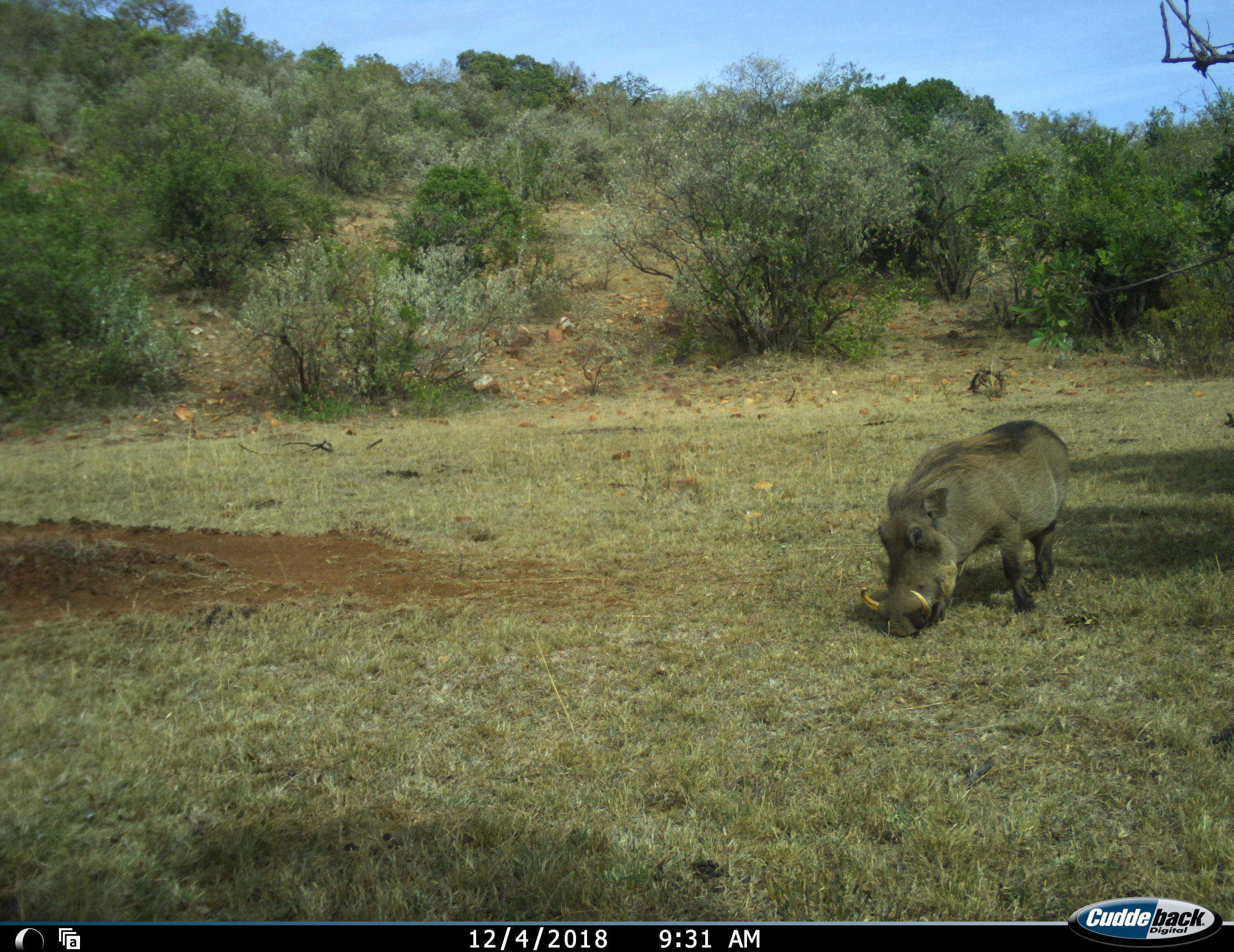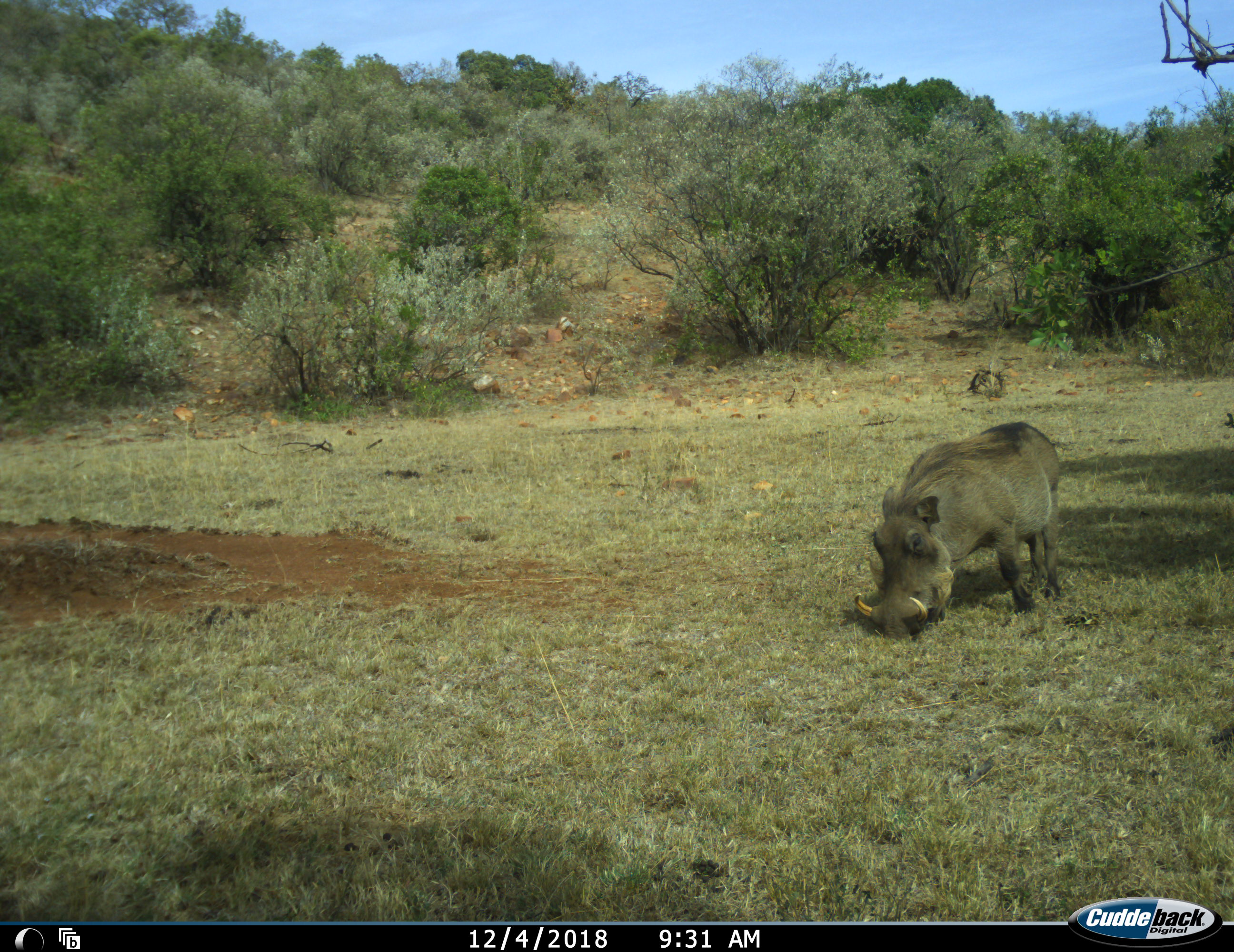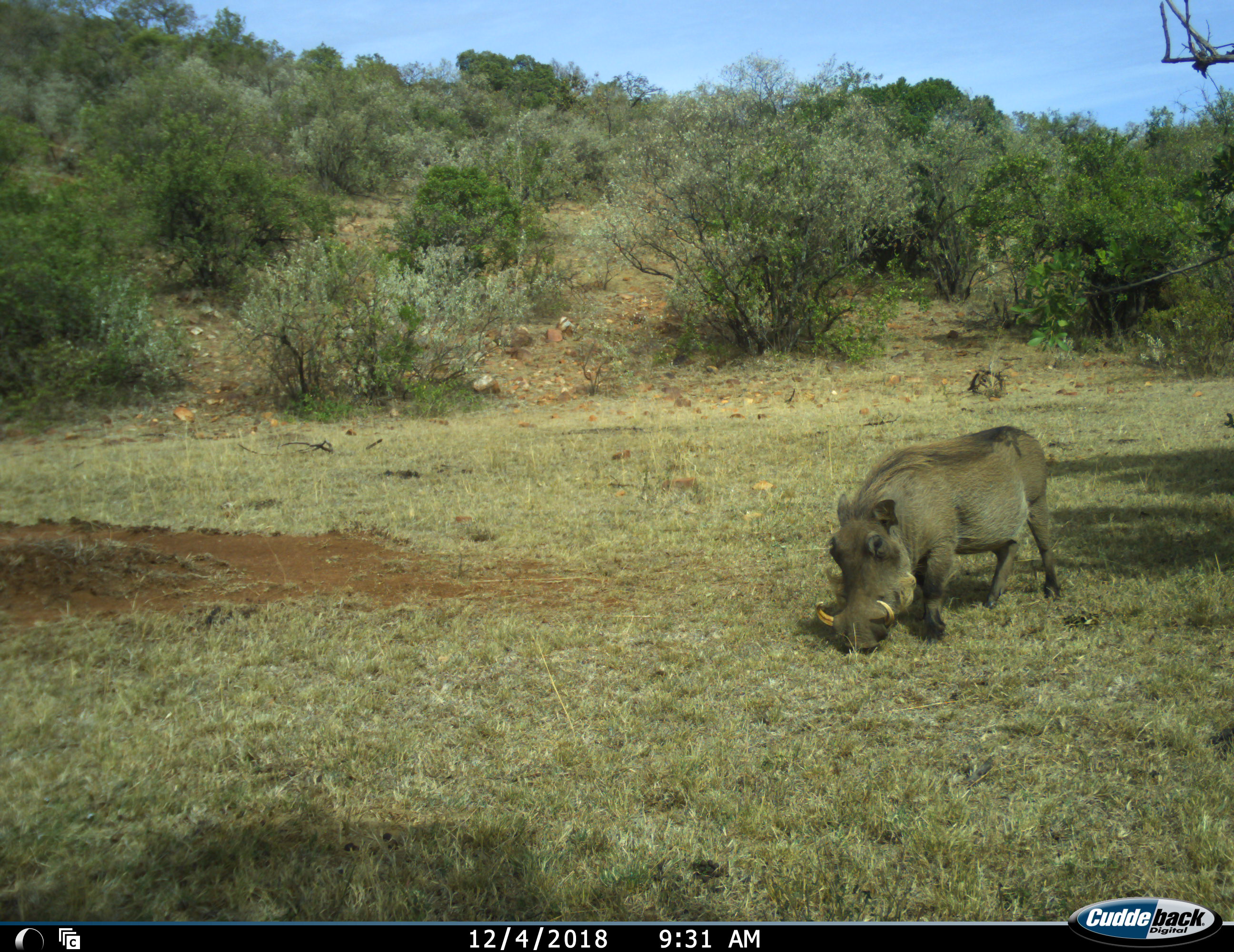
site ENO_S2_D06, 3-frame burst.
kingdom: Animalia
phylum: Chordata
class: Mammalia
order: Artiodactyla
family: Suidae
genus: Phacochoerus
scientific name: Phacochoerus africanus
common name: warthog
Warthog (Phacochoerus africanus), count 1. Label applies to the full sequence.